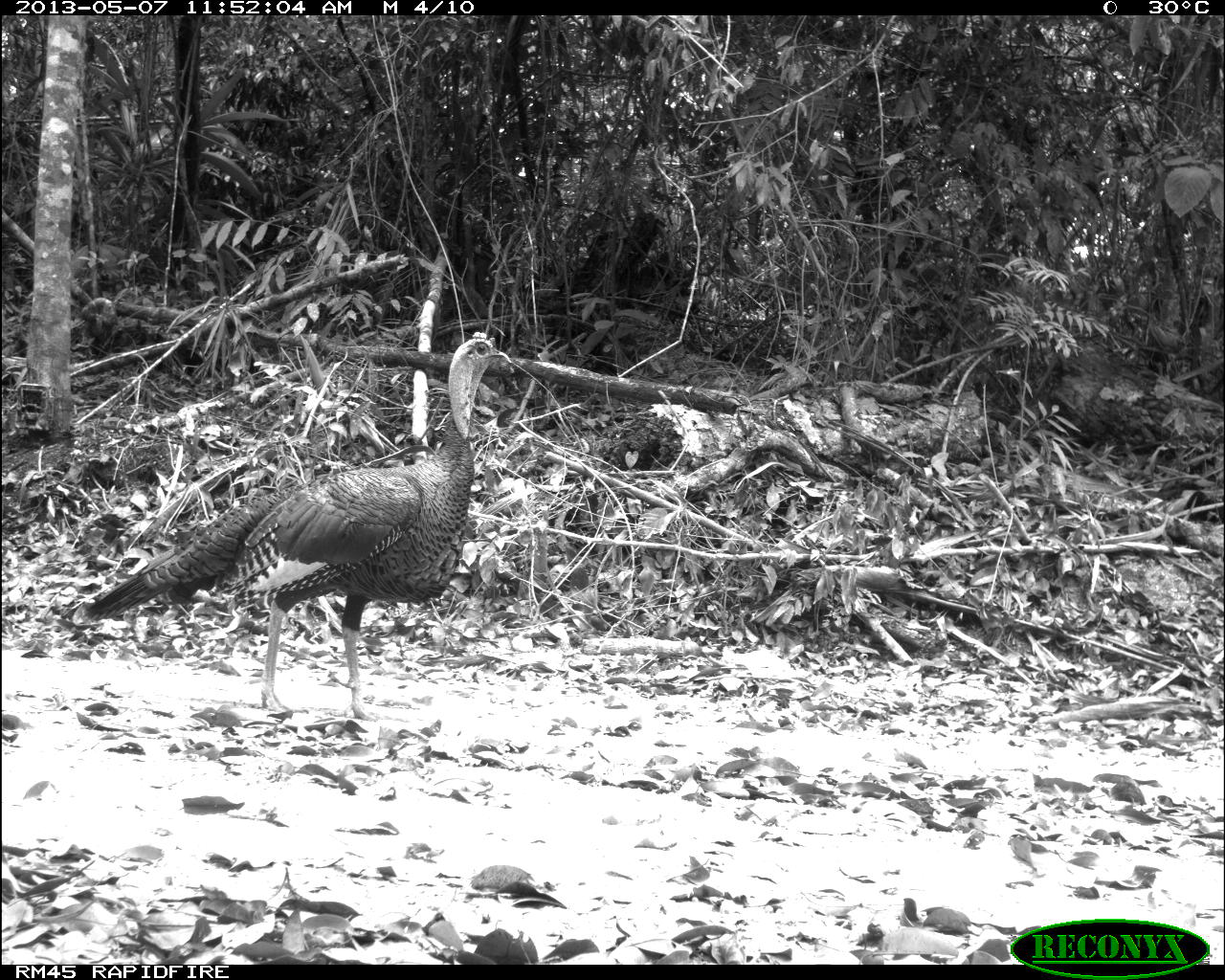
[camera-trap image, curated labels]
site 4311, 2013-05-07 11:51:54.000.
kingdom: Animalia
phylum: Chordata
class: Aves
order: Galliformes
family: Phasianidae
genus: Meleagris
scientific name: Meleagris ocellata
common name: ocellated turkey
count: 1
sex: male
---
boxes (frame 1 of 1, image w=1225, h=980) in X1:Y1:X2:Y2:
meleagris ocellata: 74:331:511:721